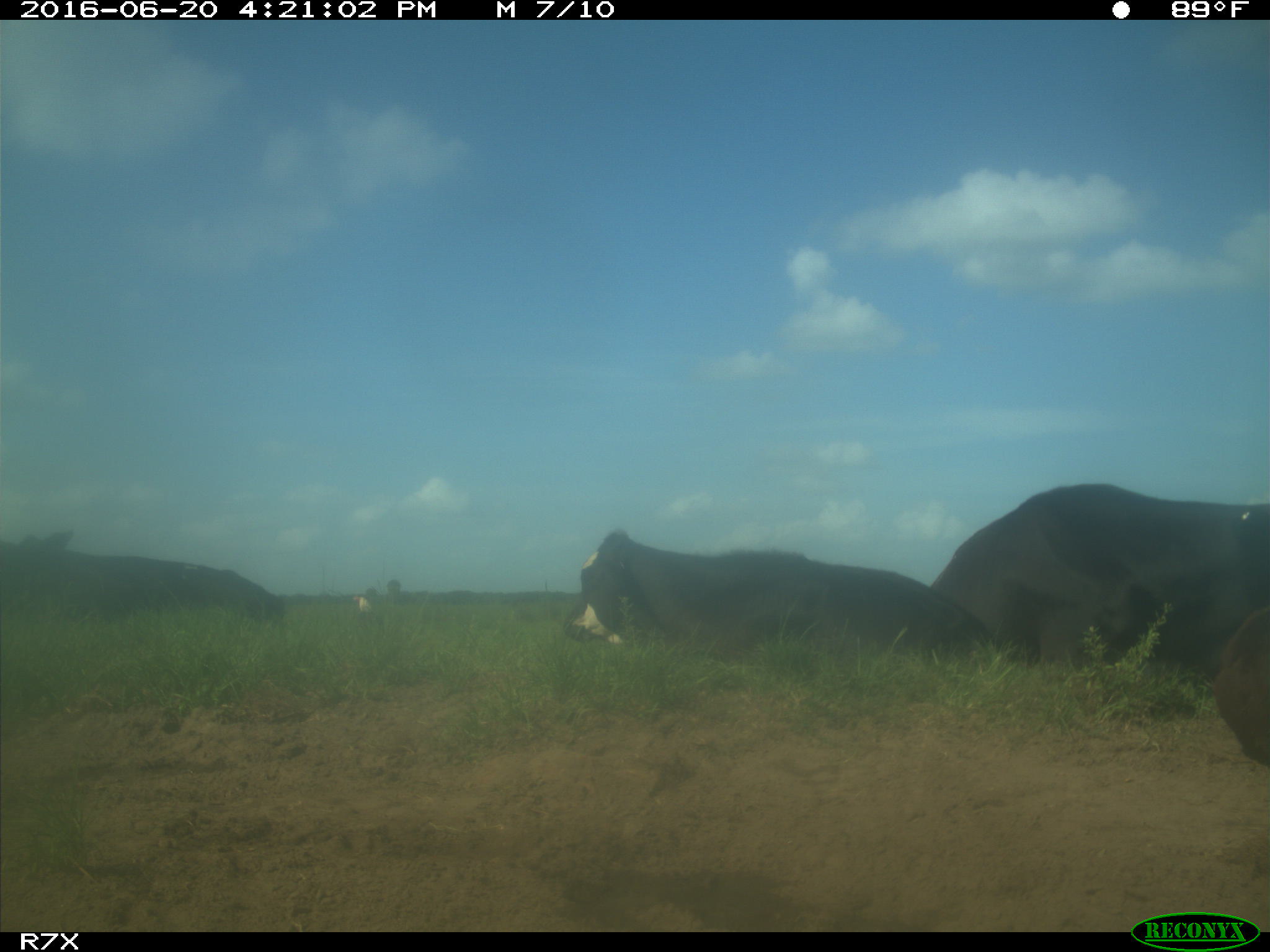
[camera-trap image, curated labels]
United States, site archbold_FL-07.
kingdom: Animalia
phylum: Chordata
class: Mammalia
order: Artiodactyla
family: Bovidae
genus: Bos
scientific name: Bos taurus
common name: domestic cow